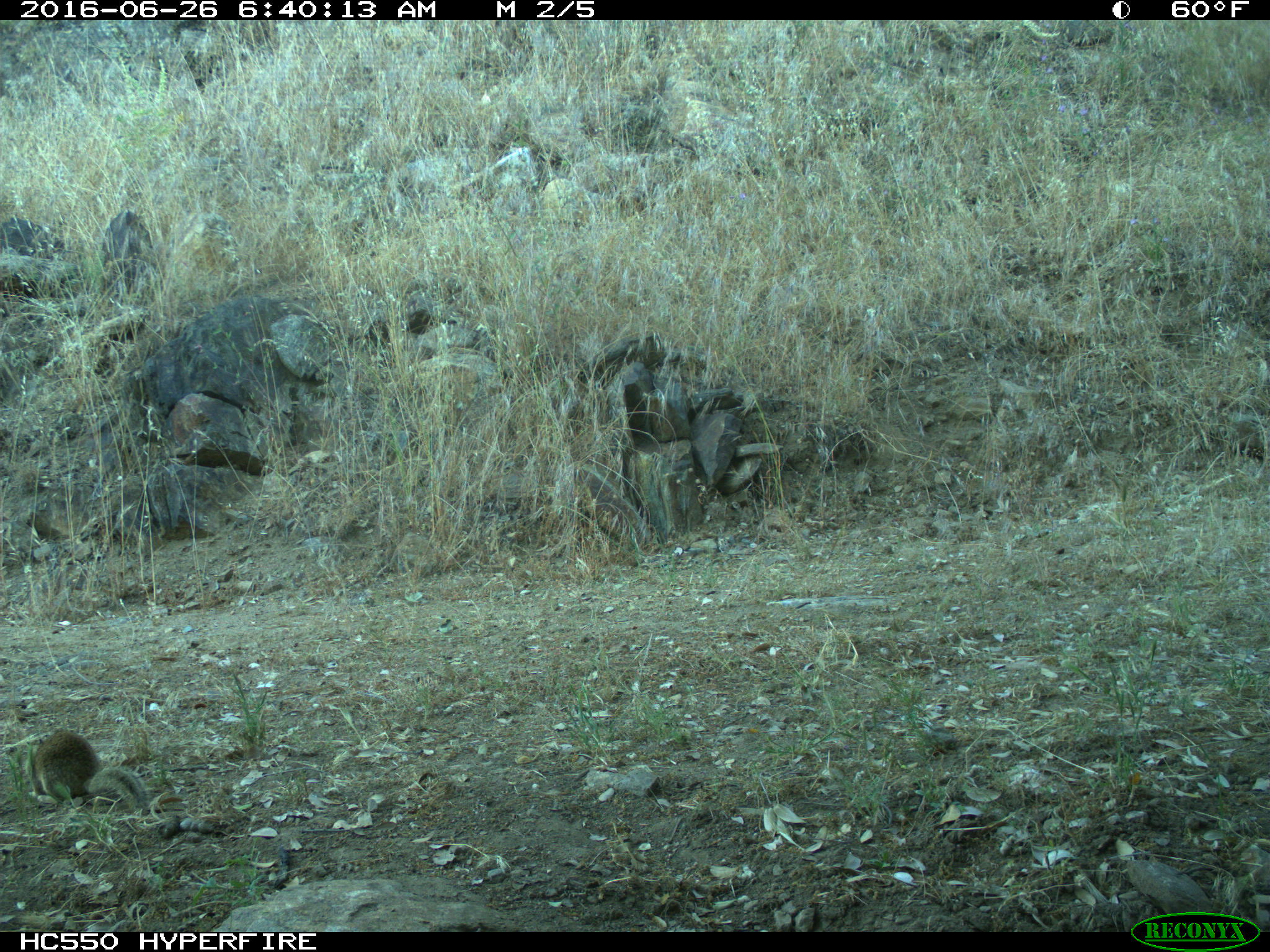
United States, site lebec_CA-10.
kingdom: Animalia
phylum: Chordata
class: Mammalia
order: Rodentia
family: Sciuridae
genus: Otospermophilus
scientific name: Otospermophilus beecheyi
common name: california ground squirrel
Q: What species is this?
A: Otospermophilus beecheyi (california ground squirrel).